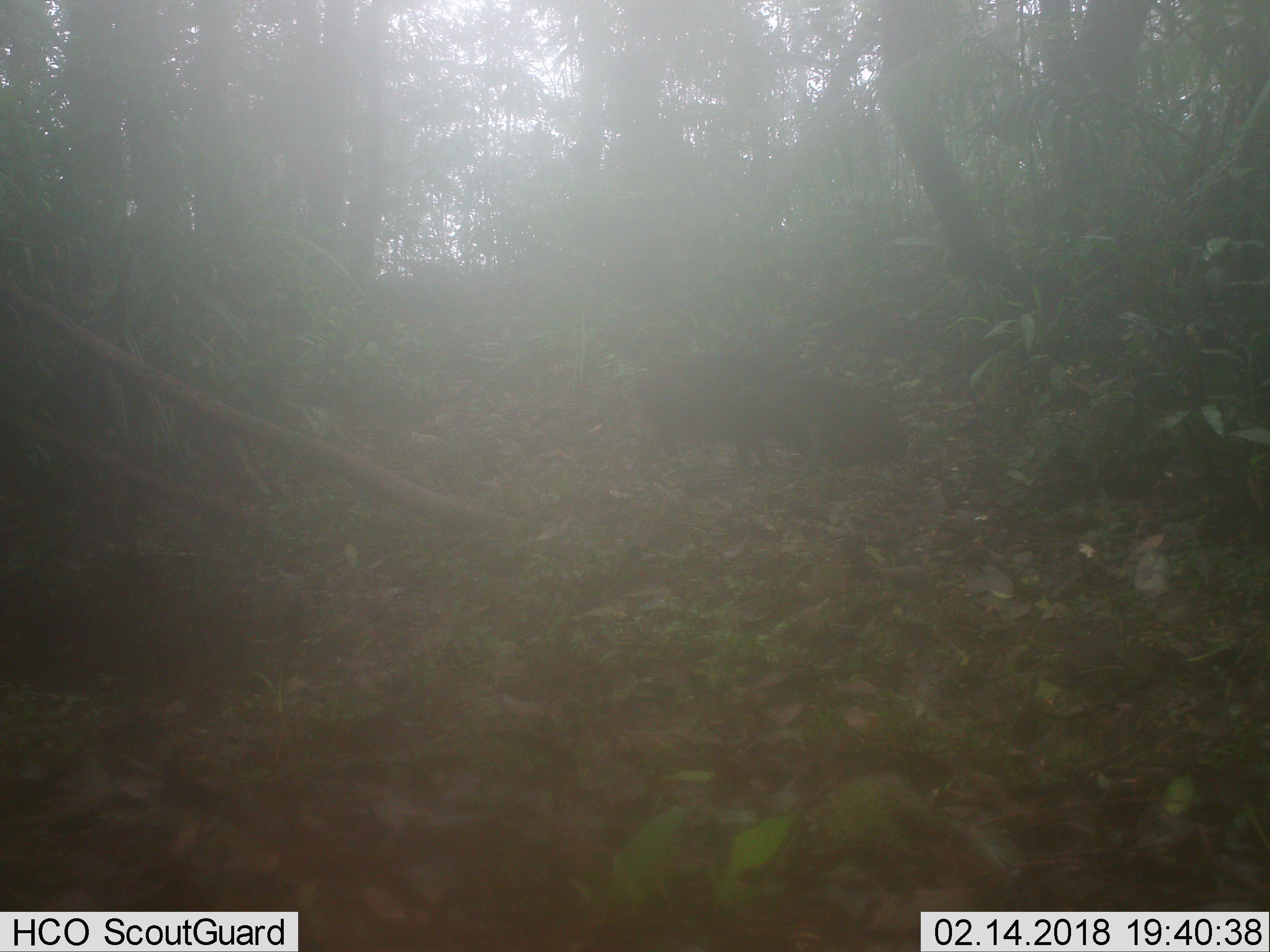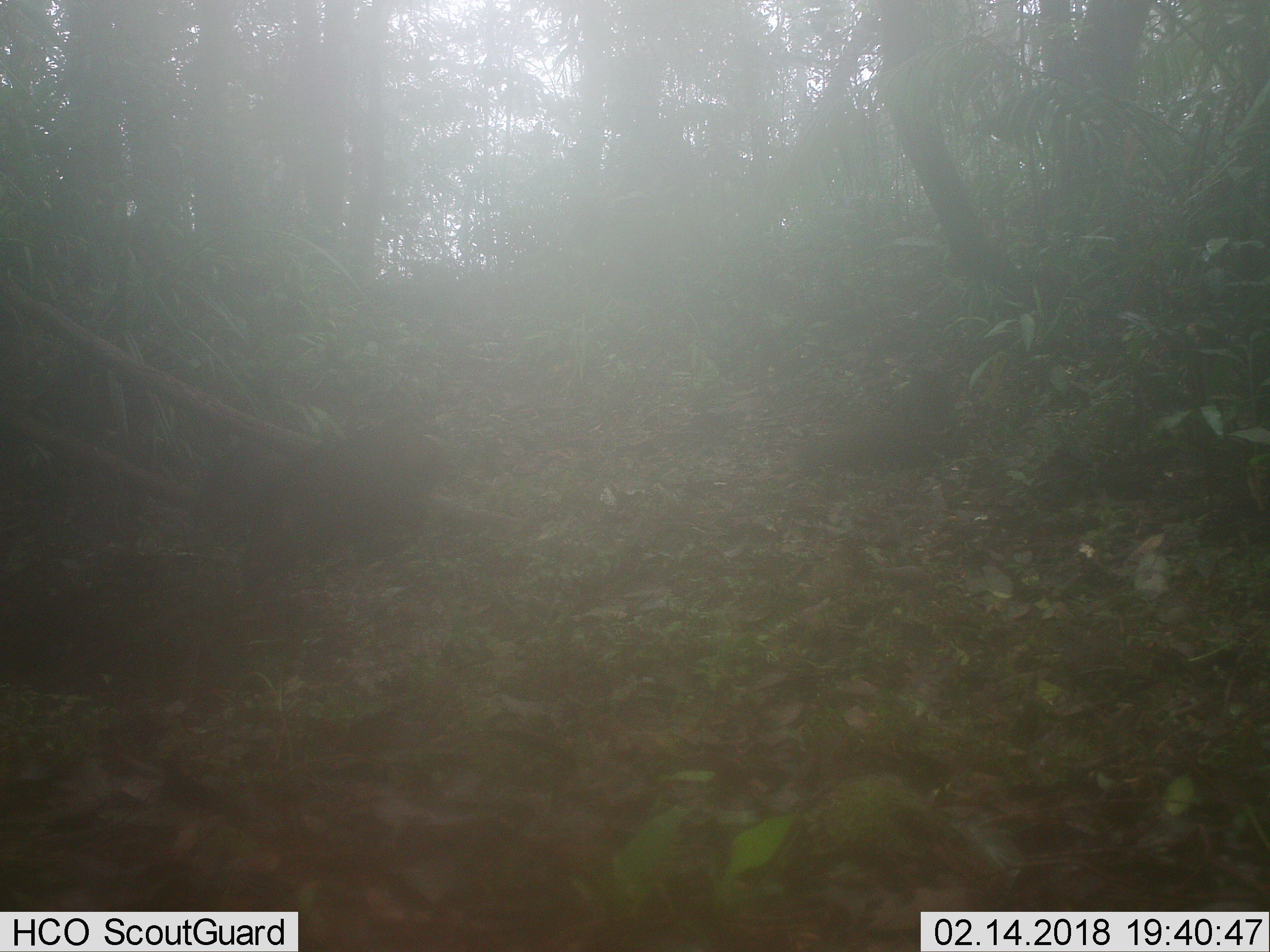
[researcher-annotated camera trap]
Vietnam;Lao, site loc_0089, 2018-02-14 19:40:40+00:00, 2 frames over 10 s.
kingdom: Animalia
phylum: Chordata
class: Mammalia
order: Artiodactyla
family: Suidae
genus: Sus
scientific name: Sus scrofa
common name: eurasian wild pig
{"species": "eurasian wild pig (Sus scrofa)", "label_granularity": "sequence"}